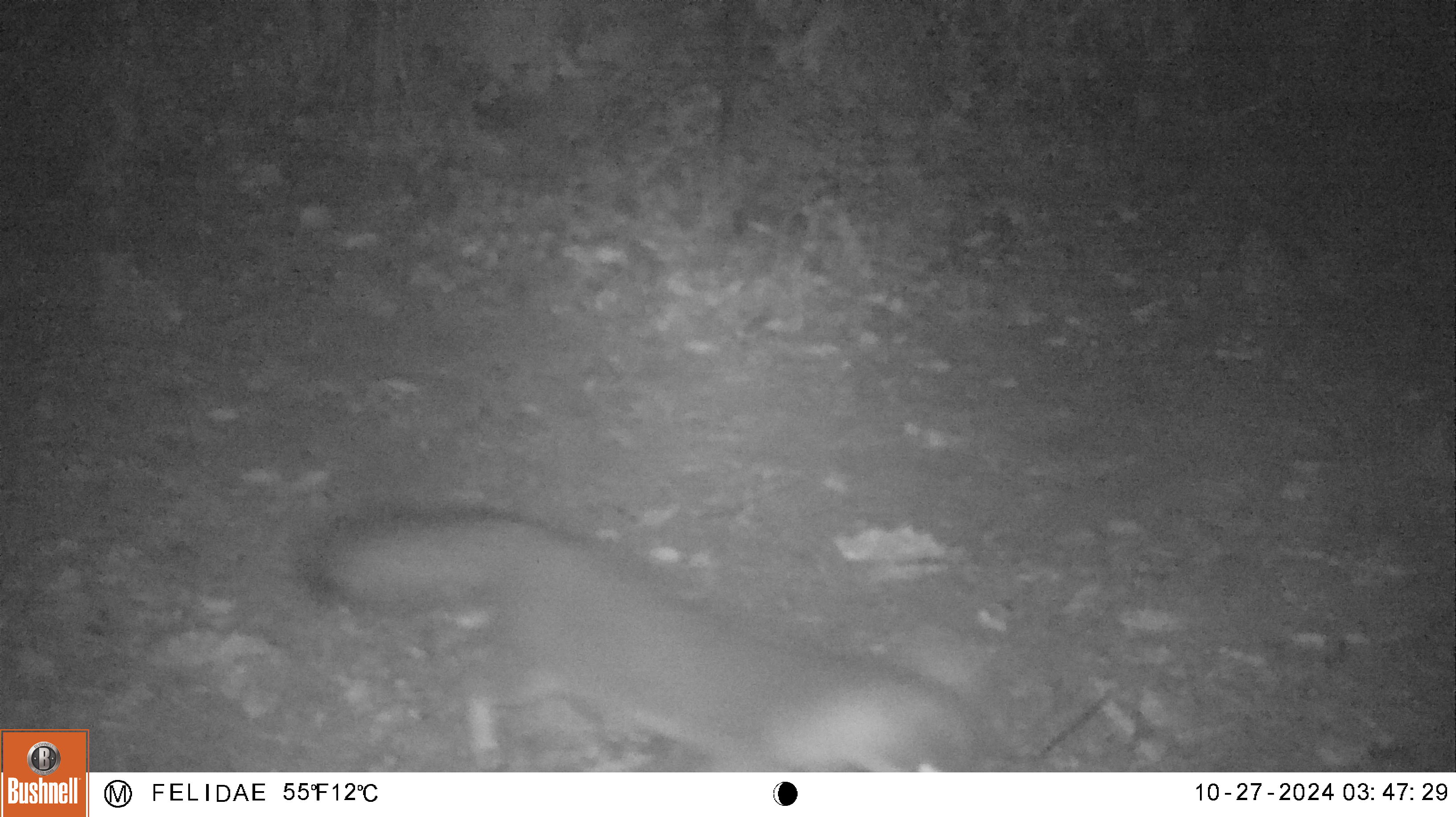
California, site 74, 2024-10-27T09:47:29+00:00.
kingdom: Animalia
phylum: Chordata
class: Mammalia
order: Carnivora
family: Canidae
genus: Urocyon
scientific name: Urocyon cinereoargenteus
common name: gray fox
Gray fox (Urocyon cinereoargenteus).